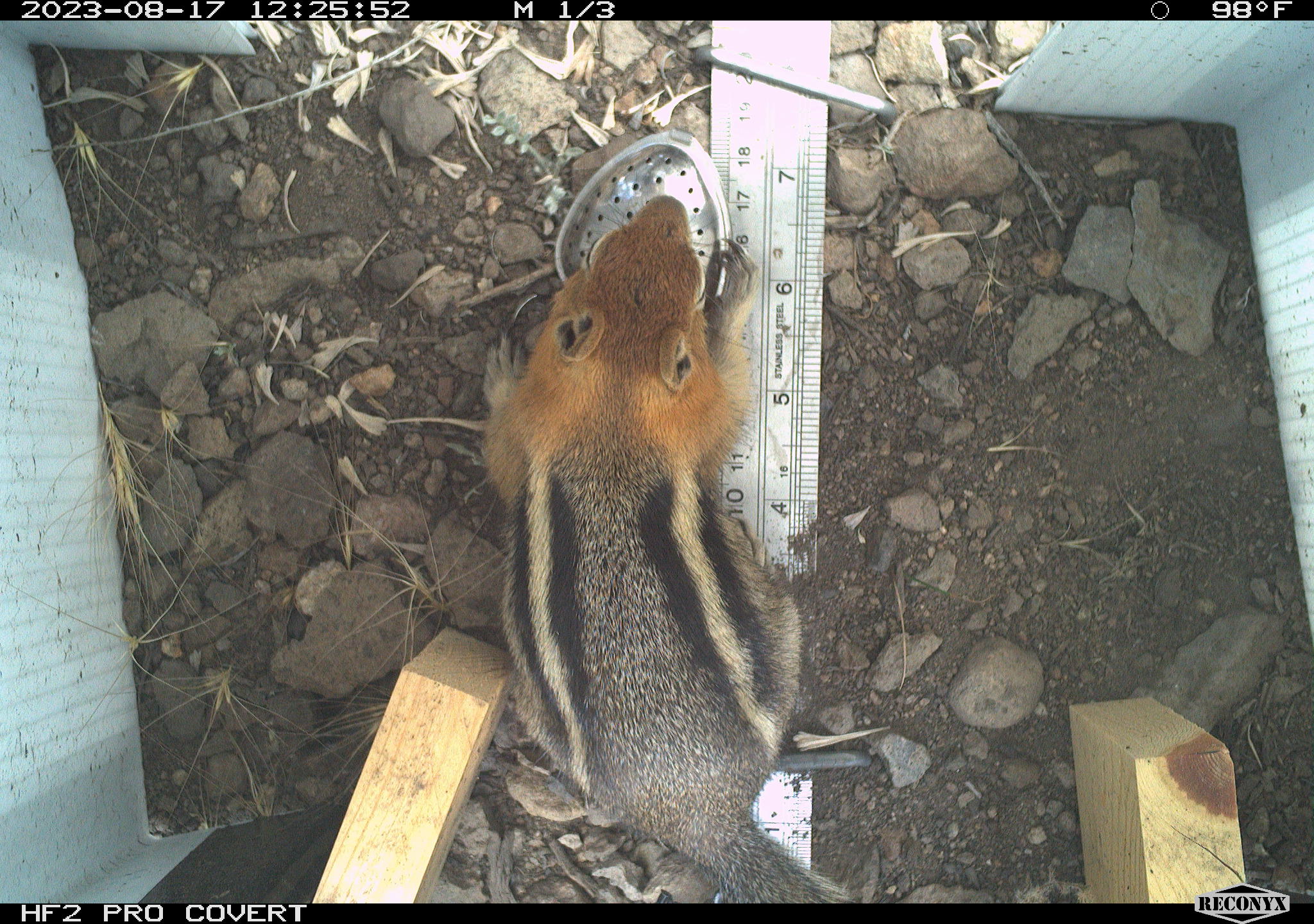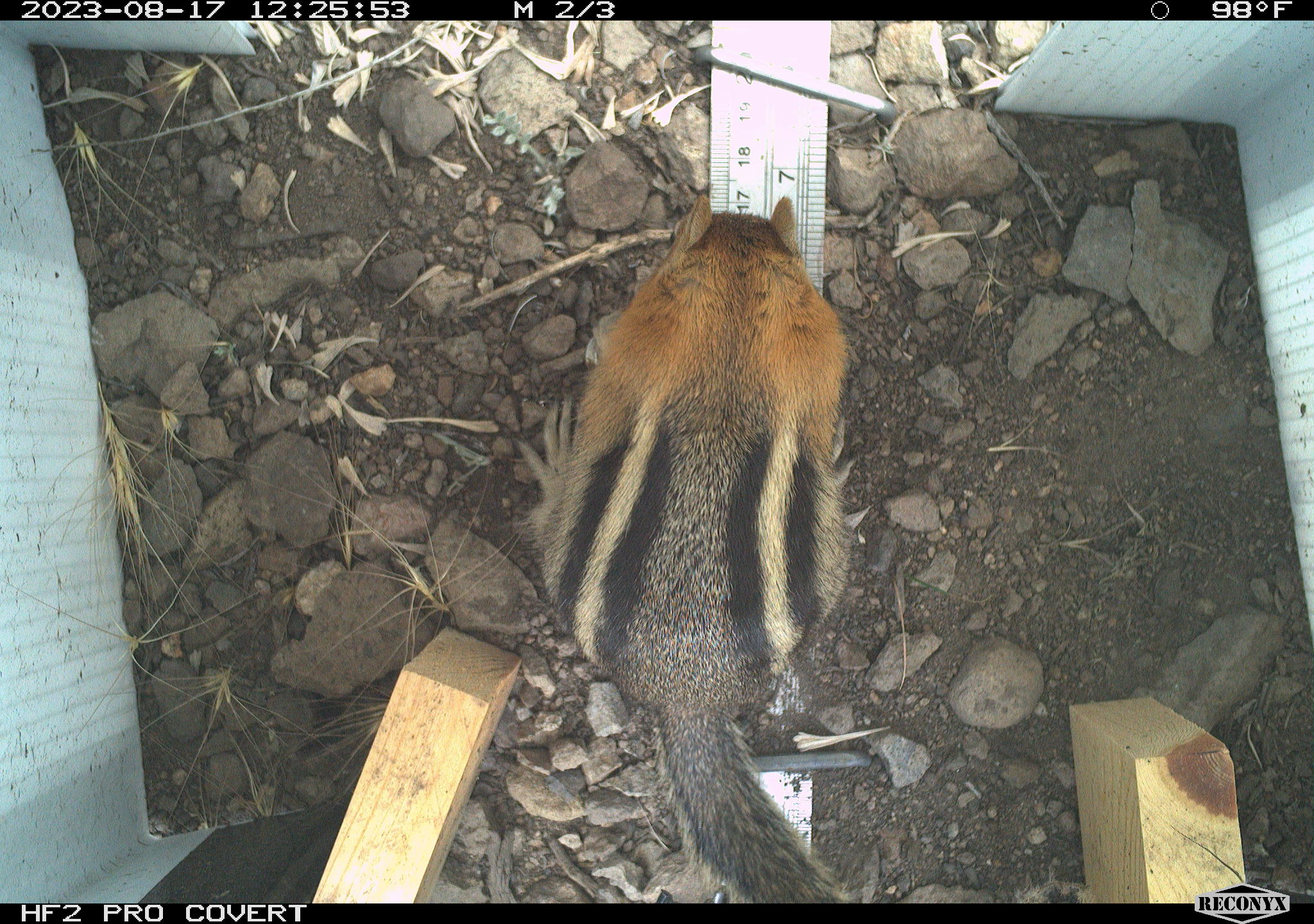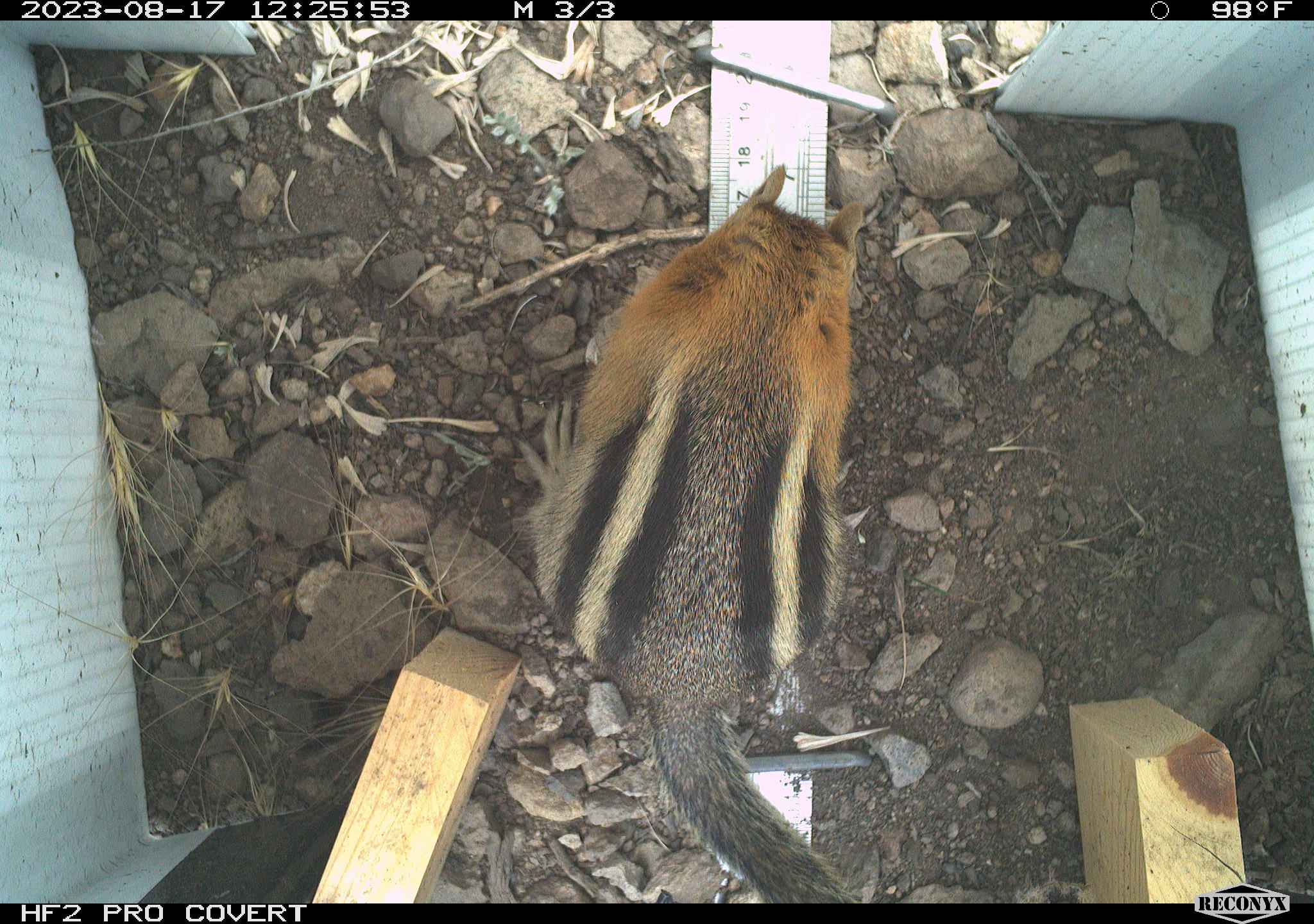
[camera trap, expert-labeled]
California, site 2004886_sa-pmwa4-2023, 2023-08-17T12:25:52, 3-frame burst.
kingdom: Animalia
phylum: Chordata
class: Mammalia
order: Rodentia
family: Sciuridae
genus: Callospermophilus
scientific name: Callospermophilus lateralis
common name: golden mantled ground squirrel